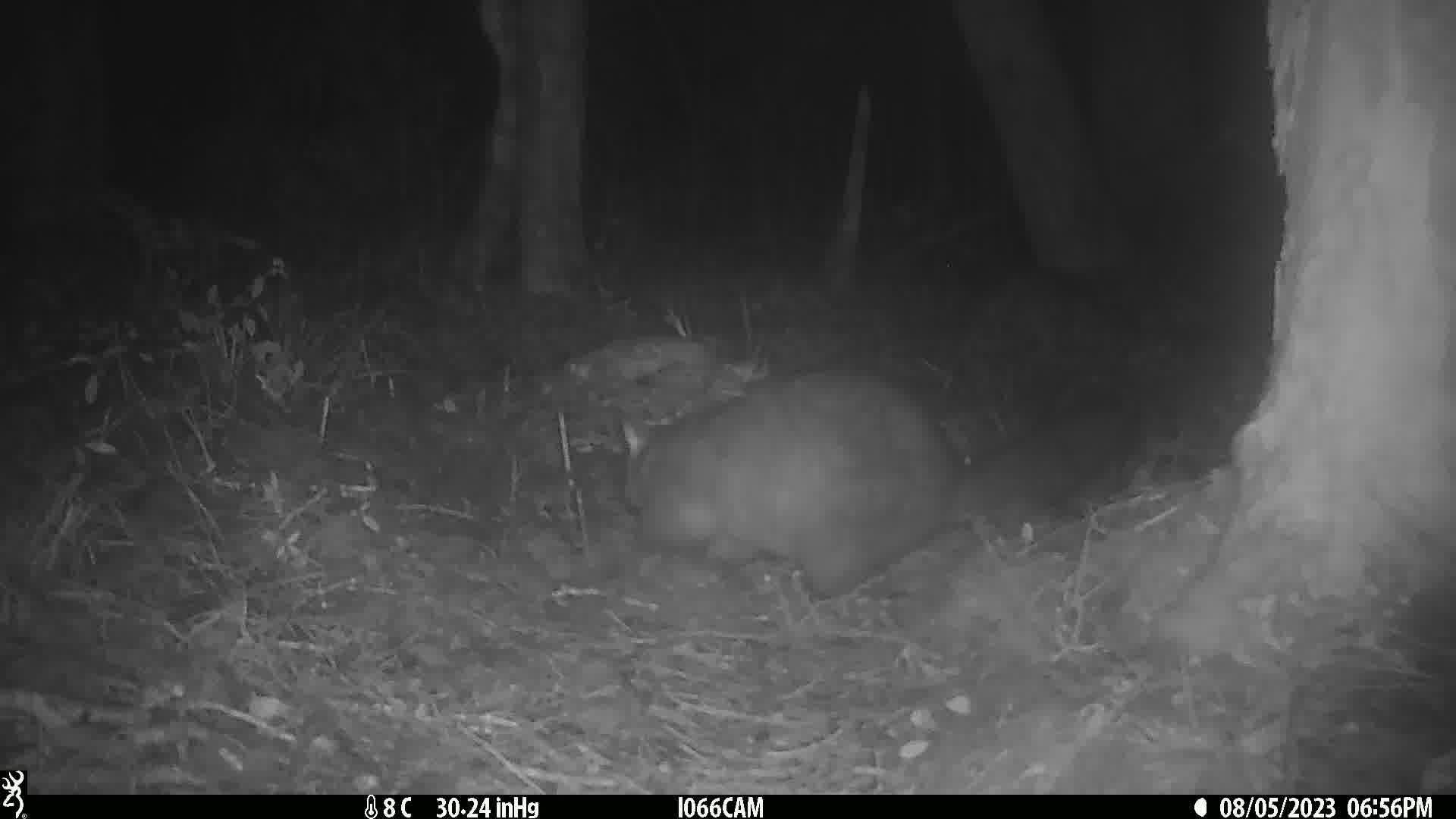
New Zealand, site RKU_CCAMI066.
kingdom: Animalia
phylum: Chordata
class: Mammalia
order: Diprotodontia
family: Phalangeridae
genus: Trichosurus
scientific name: Trichosurus vulpecula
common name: common brushtail possum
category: possum